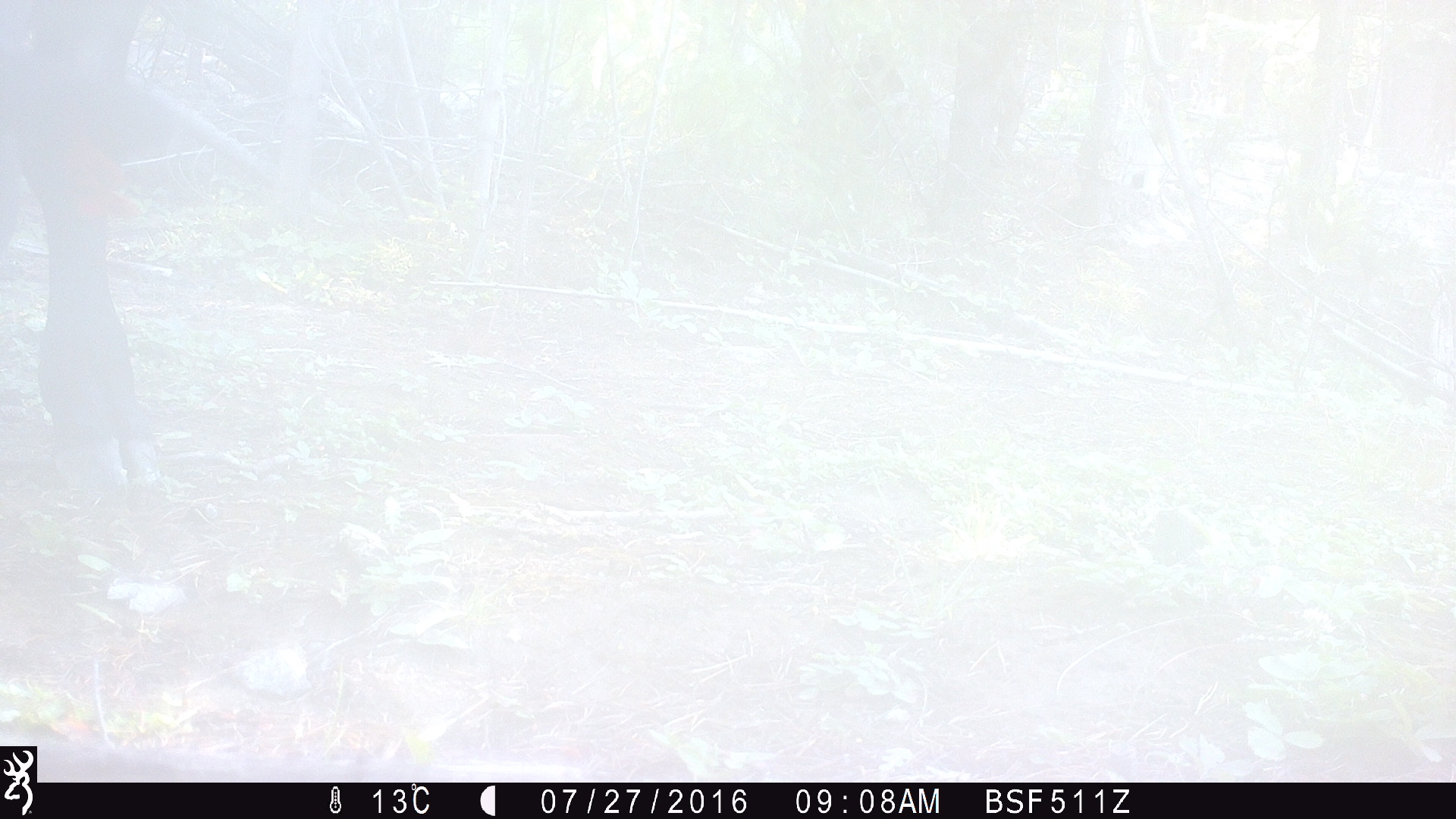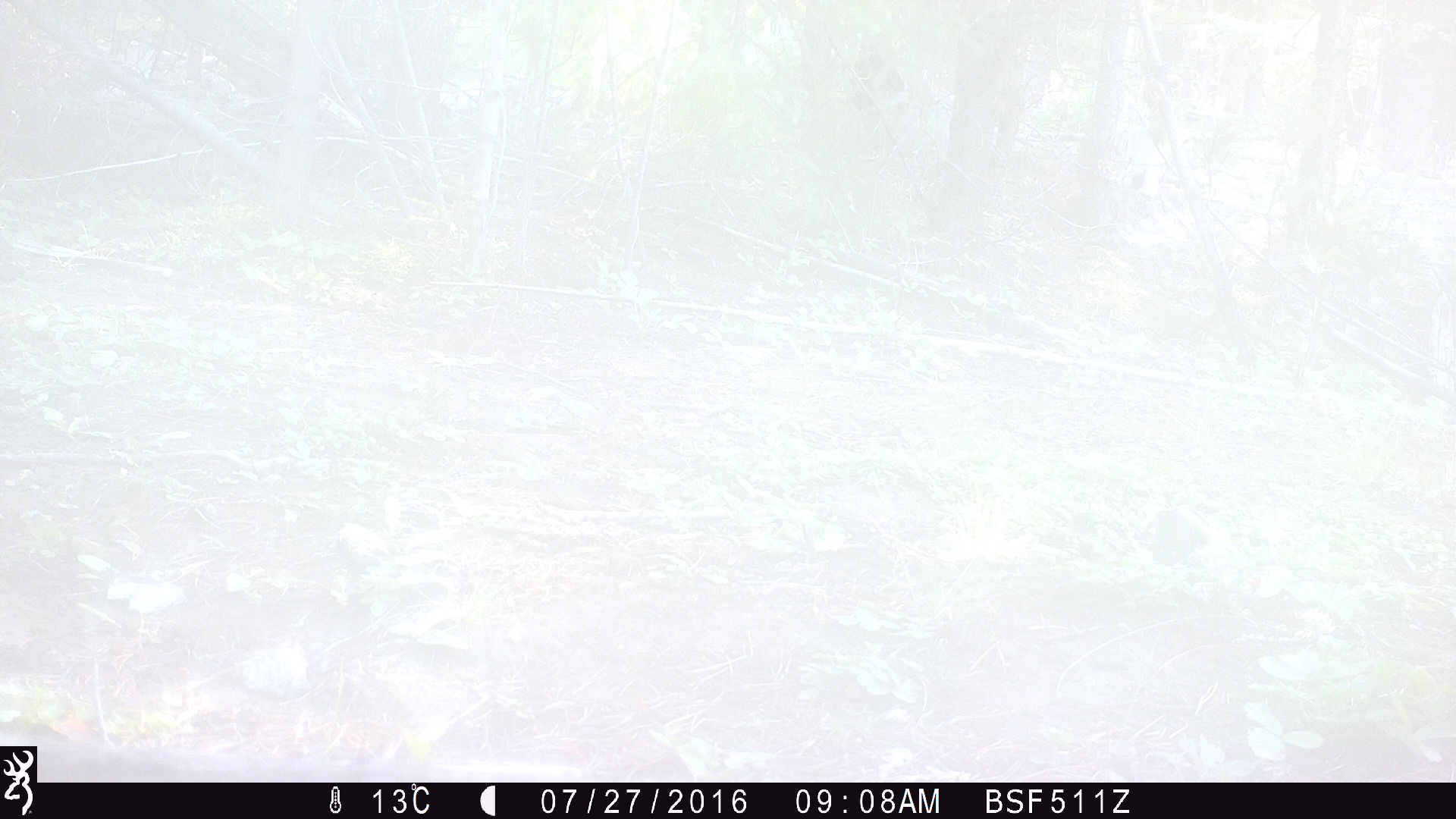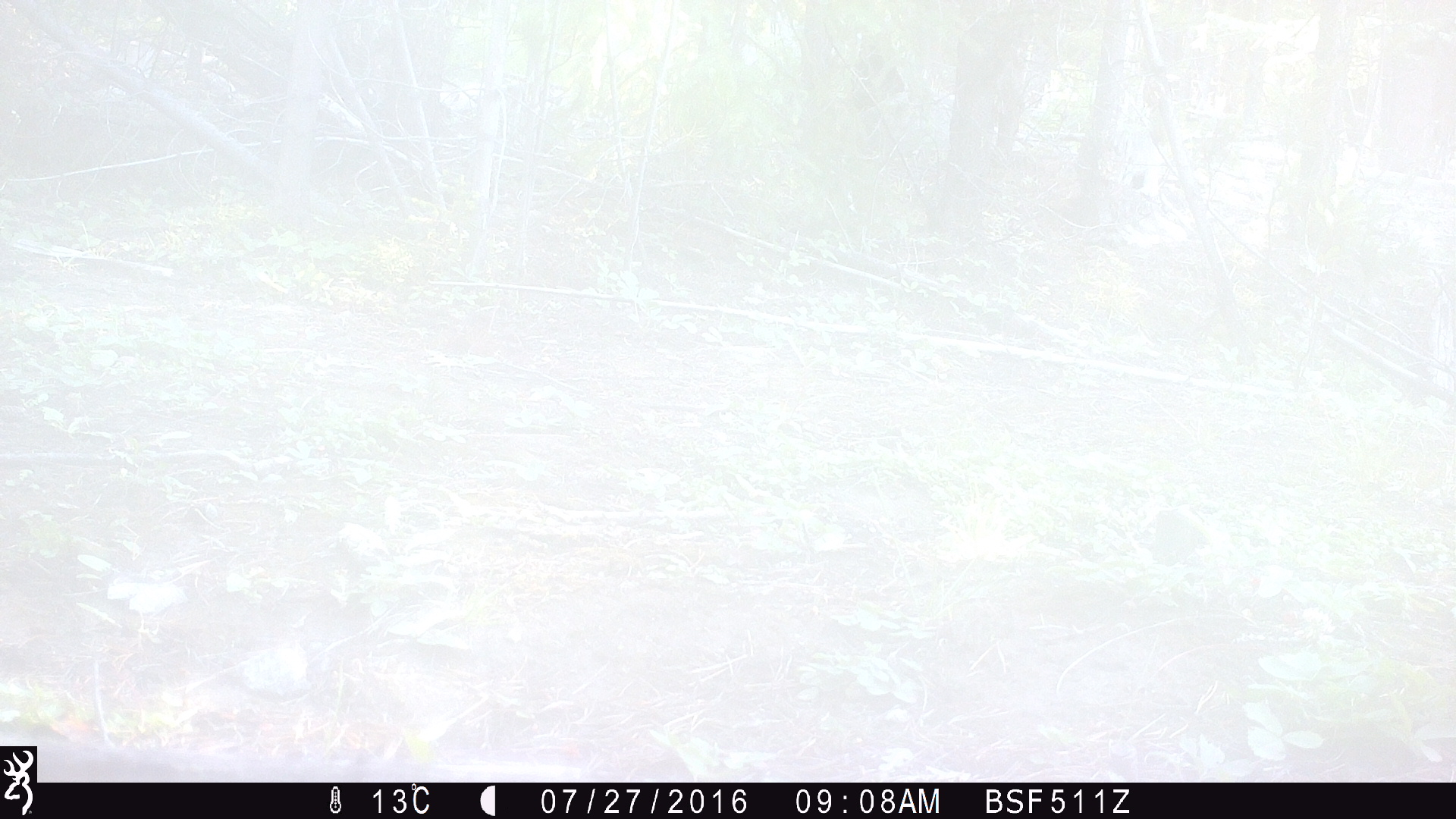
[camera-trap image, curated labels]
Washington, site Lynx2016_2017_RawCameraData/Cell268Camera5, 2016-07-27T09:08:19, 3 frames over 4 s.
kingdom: Animalia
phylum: Chordata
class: Mammalia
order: Artiodactyla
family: Bovidae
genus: Bos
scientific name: Bos taurus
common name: domestic cattle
Domestic cattle (Bos taurus). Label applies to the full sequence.